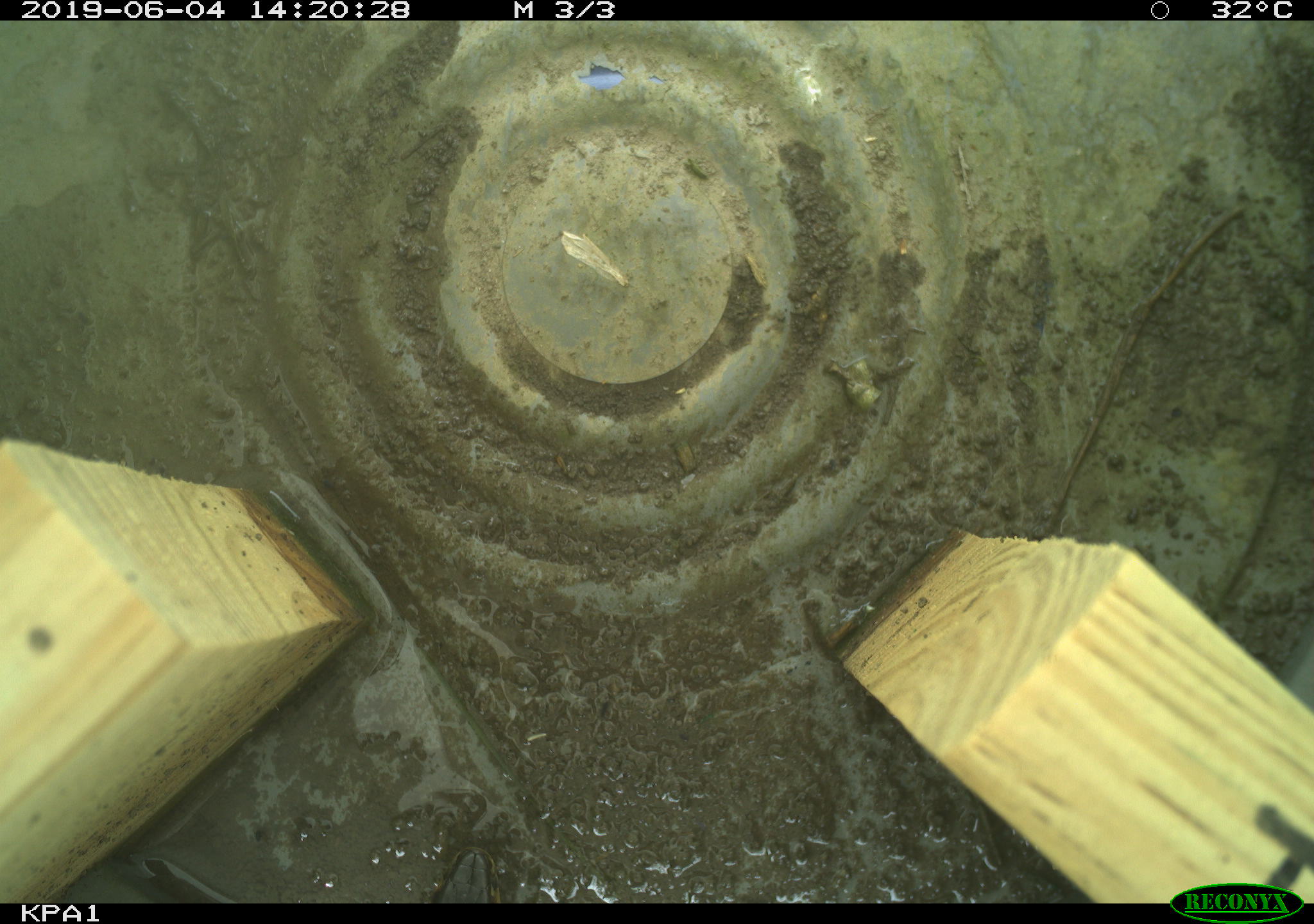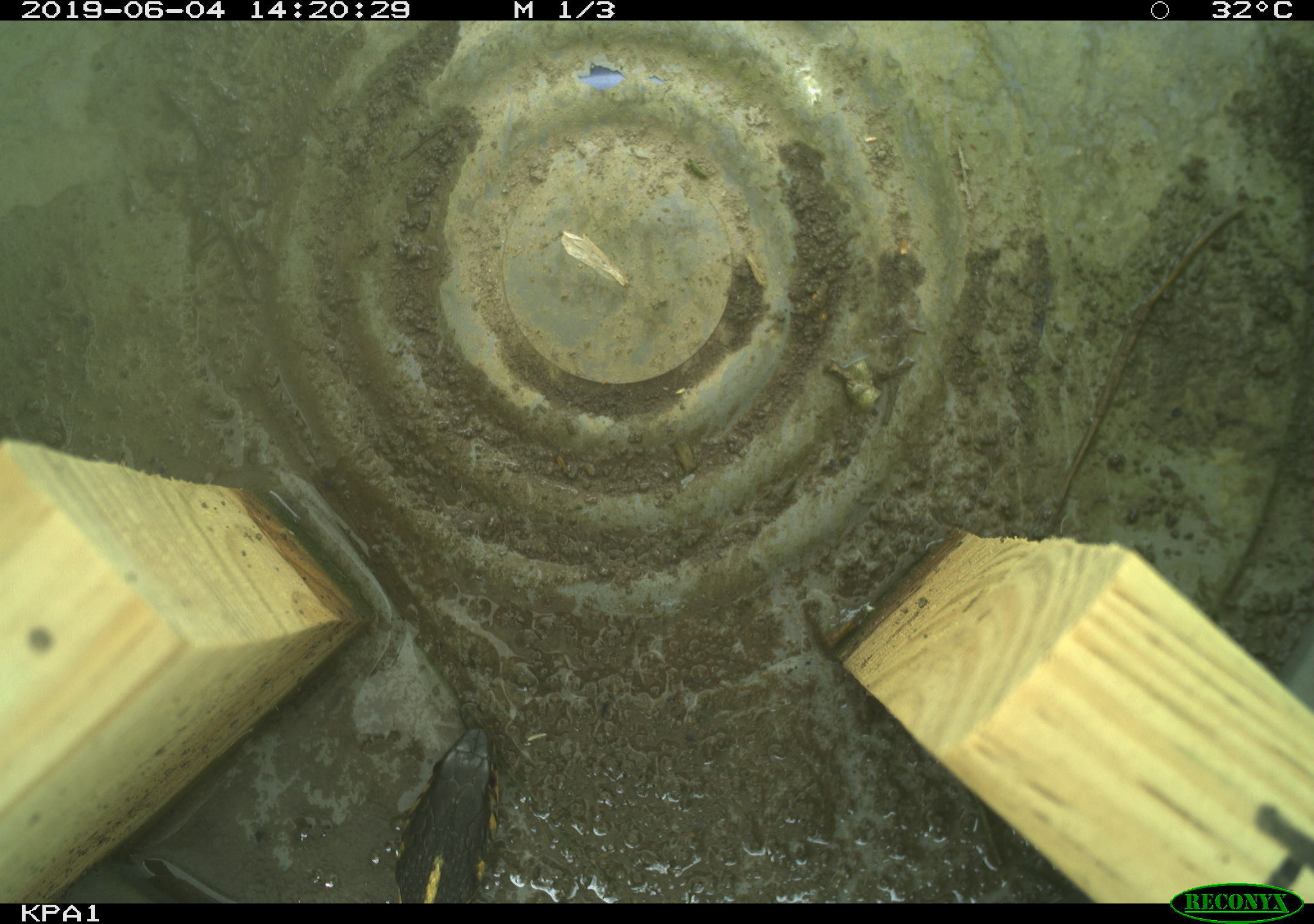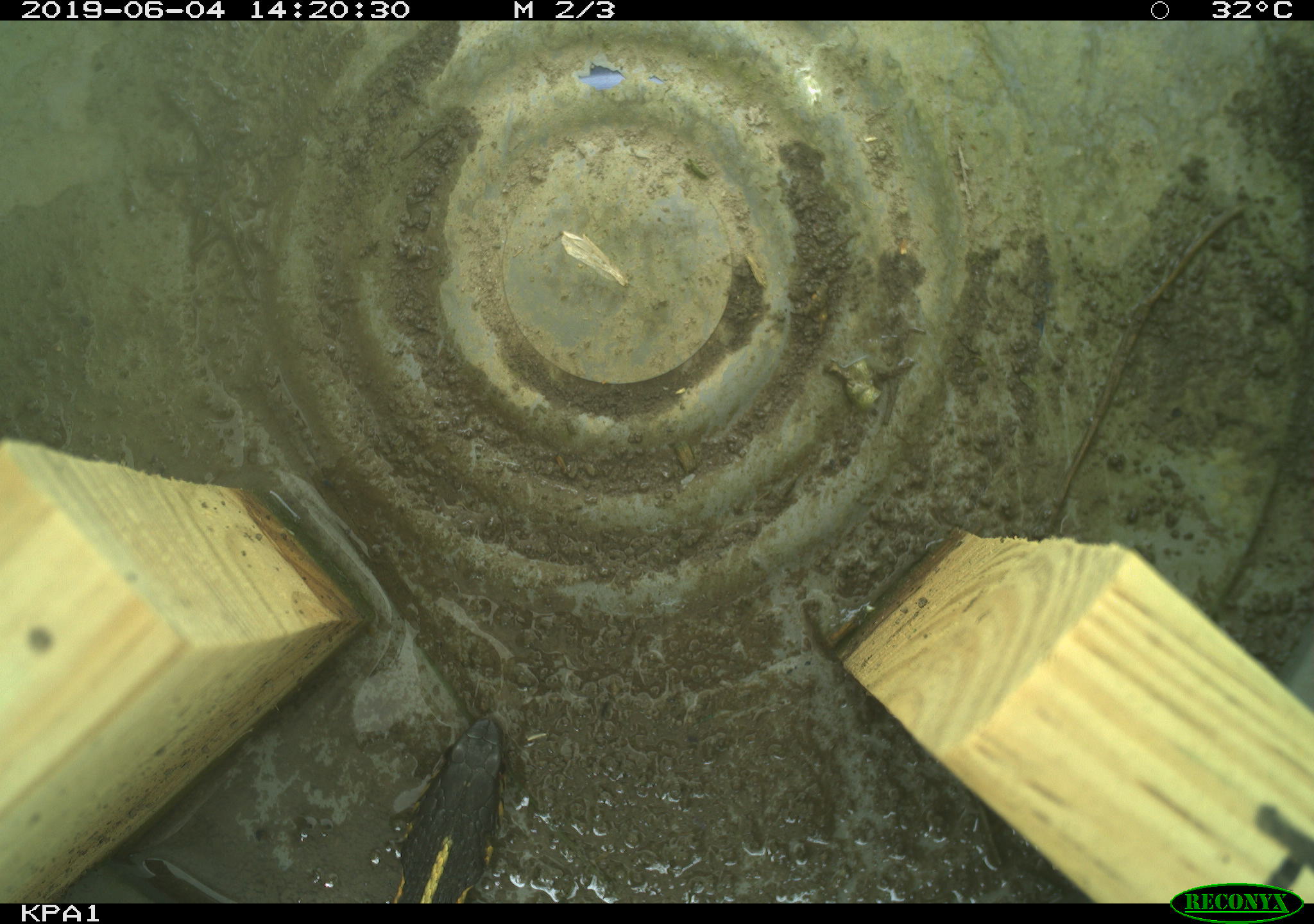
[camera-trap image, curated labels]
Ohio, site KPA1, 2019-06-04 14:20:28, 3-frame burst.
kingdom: Animalia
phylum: Chordata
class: Reptilia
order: Squamata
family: Colubridae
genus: Thamnophis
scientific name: Thamnophis sirtalis sirtalis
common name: eastern gartersnake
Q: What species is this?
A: Eastern gartersnake (Thamnophis sirtalis sirtalis).